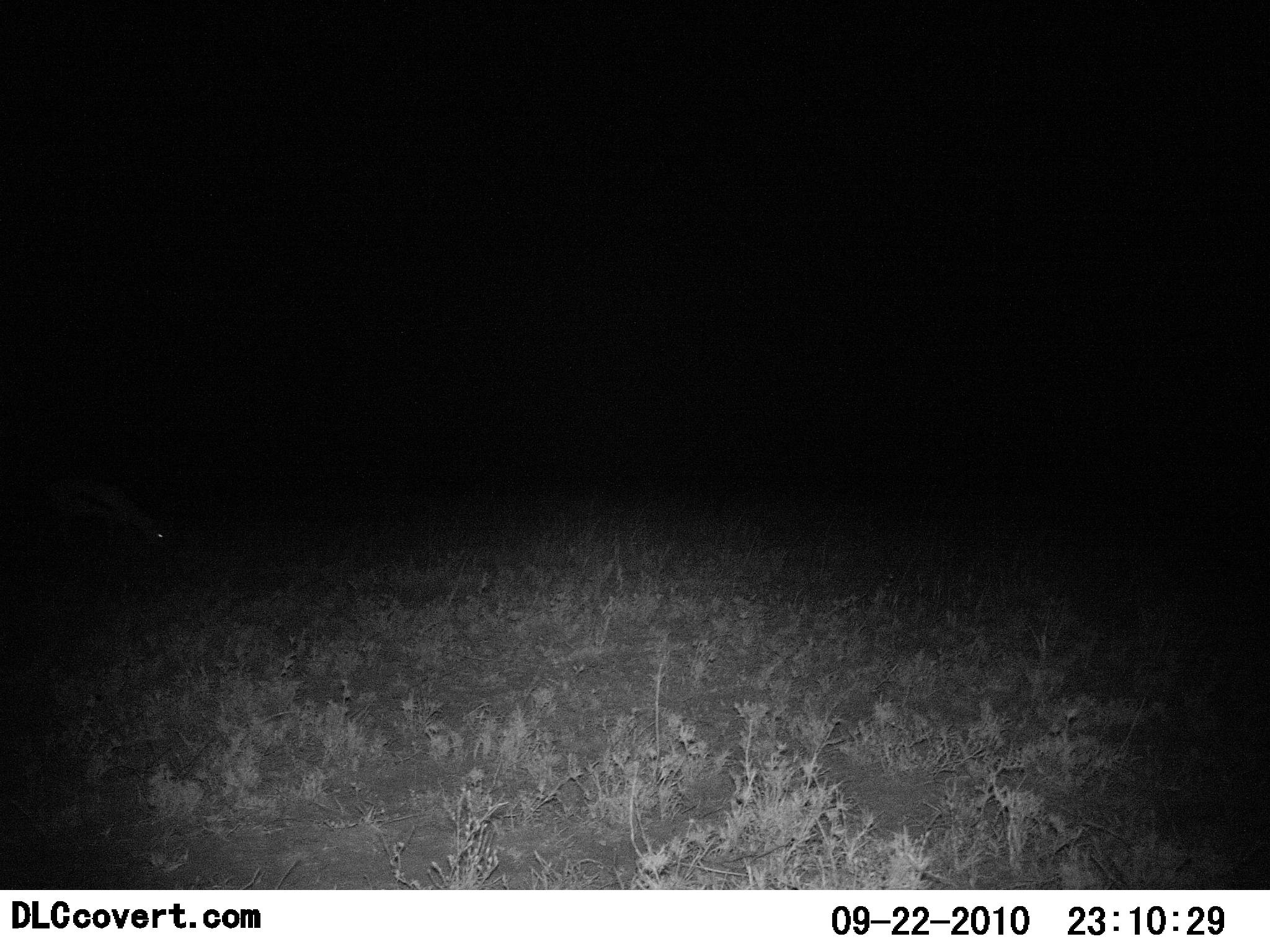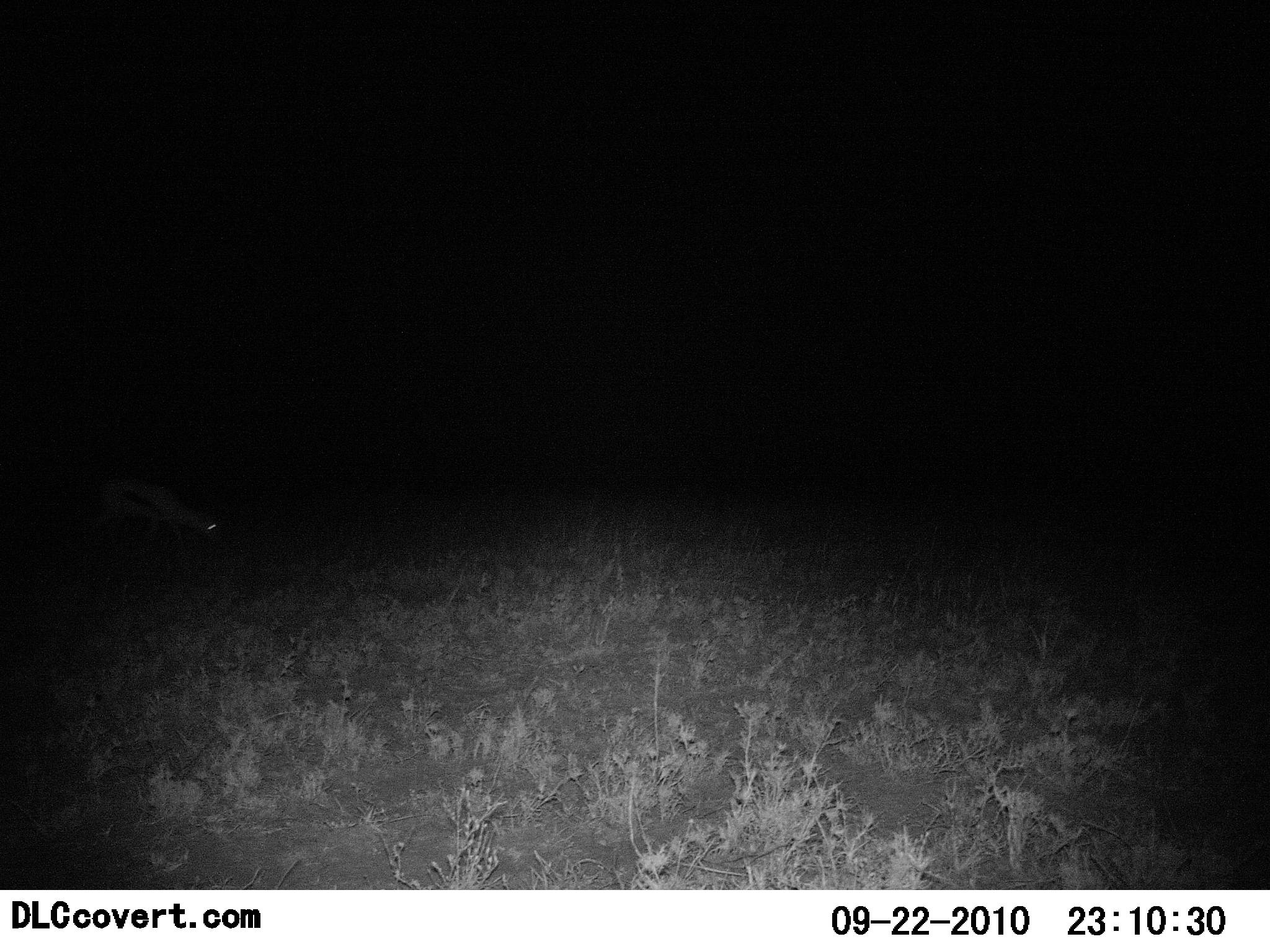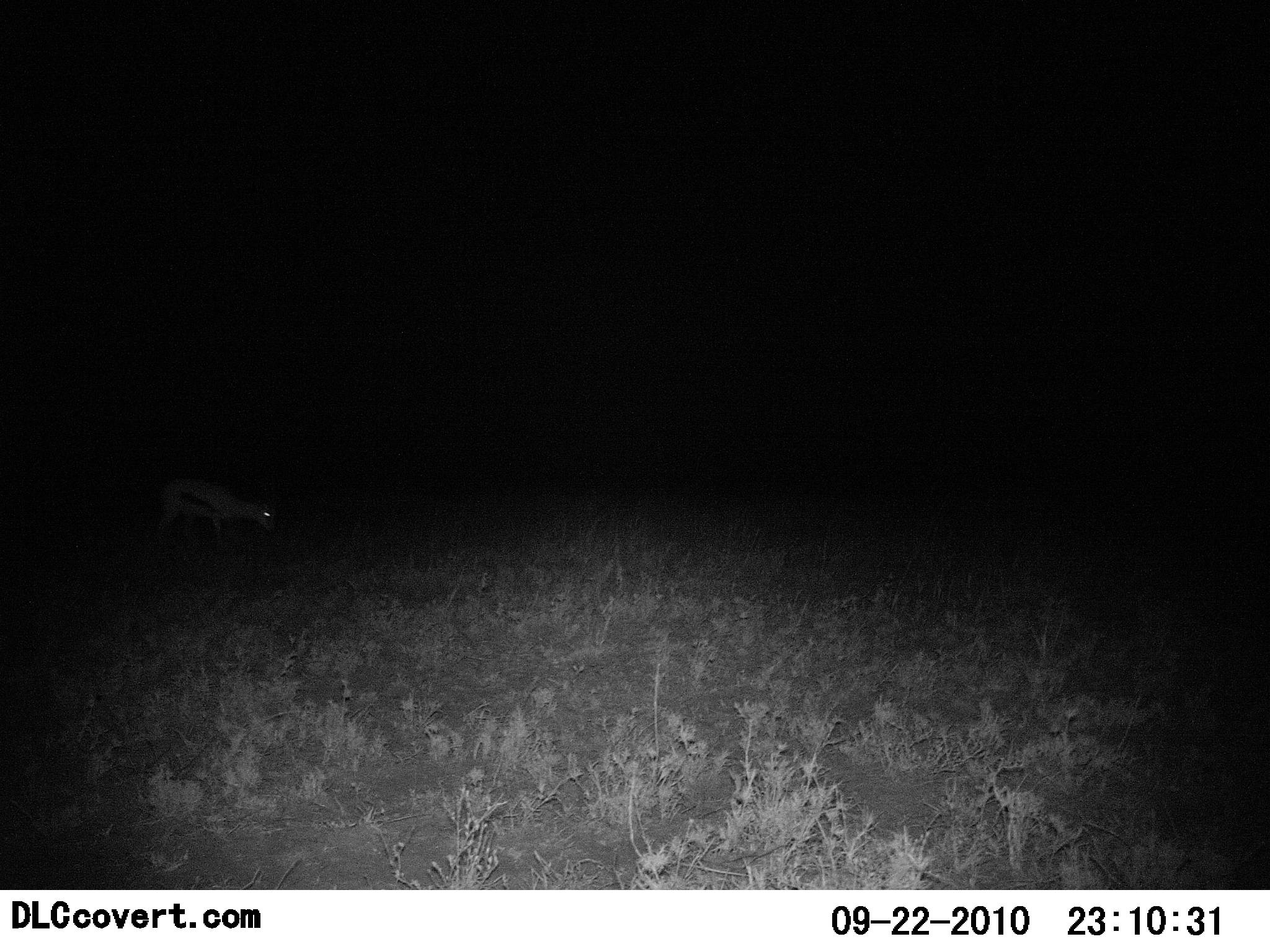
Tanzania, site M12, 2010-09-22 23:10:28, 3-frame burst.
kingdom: Animalia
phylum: Chordata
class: Mammalia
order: Artiodactyla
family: Bovidae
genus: Eudorcas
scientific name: Eudorcas thomsonii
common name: thomson's gazelle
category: gazellethomsons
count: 1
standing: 0%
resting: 0%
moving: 77%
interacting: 0%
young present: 15%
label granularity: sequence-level